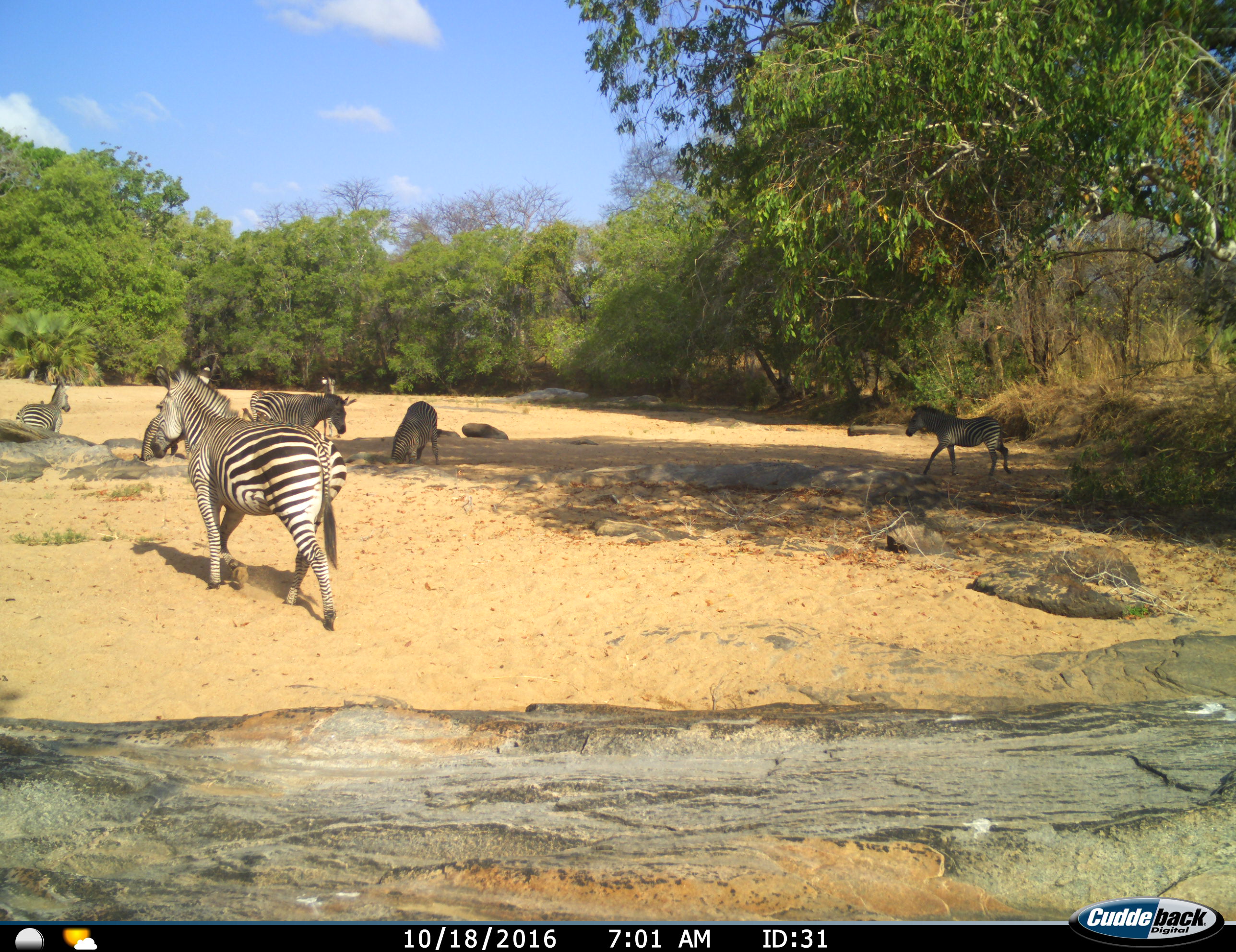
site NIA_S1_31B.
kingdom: Animalia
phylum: Chordata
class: Mammalia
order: Perissodactyla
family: Equidae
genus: Equus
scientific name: Equus quagga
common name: plains zebra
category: zebraplains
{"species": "zebraplains (plains zebra) (Equus quagga)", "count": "6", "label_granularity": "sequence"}